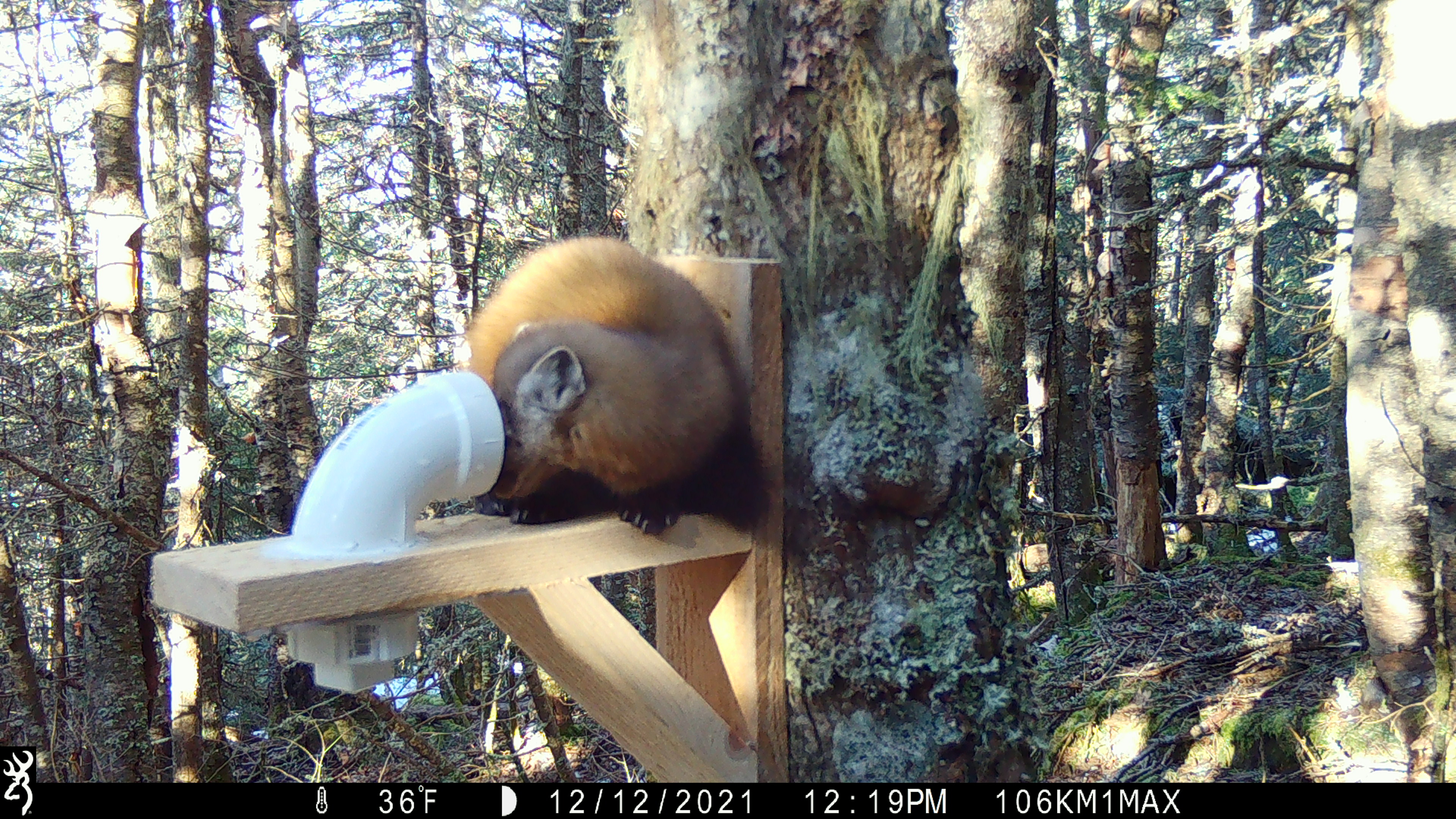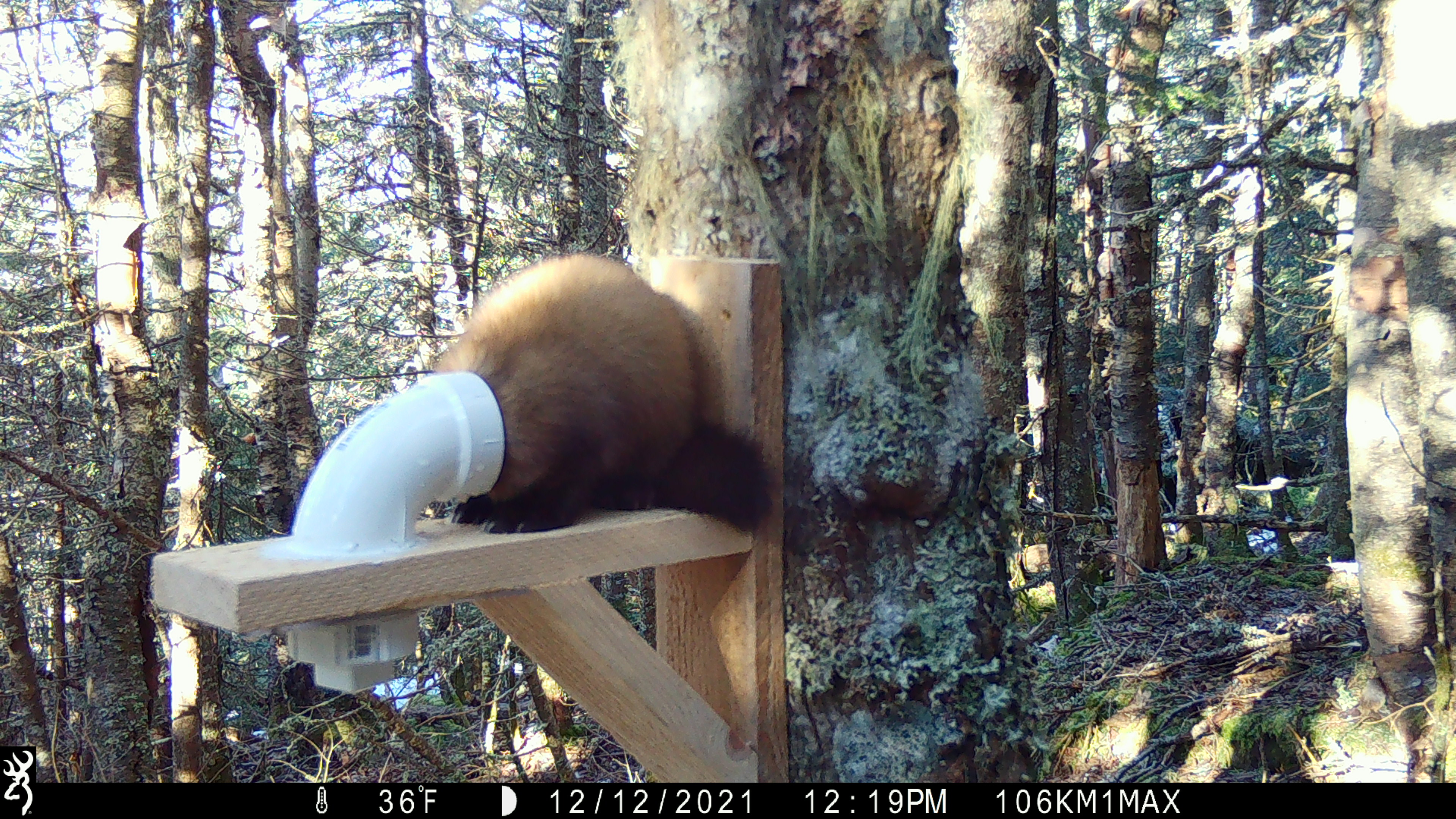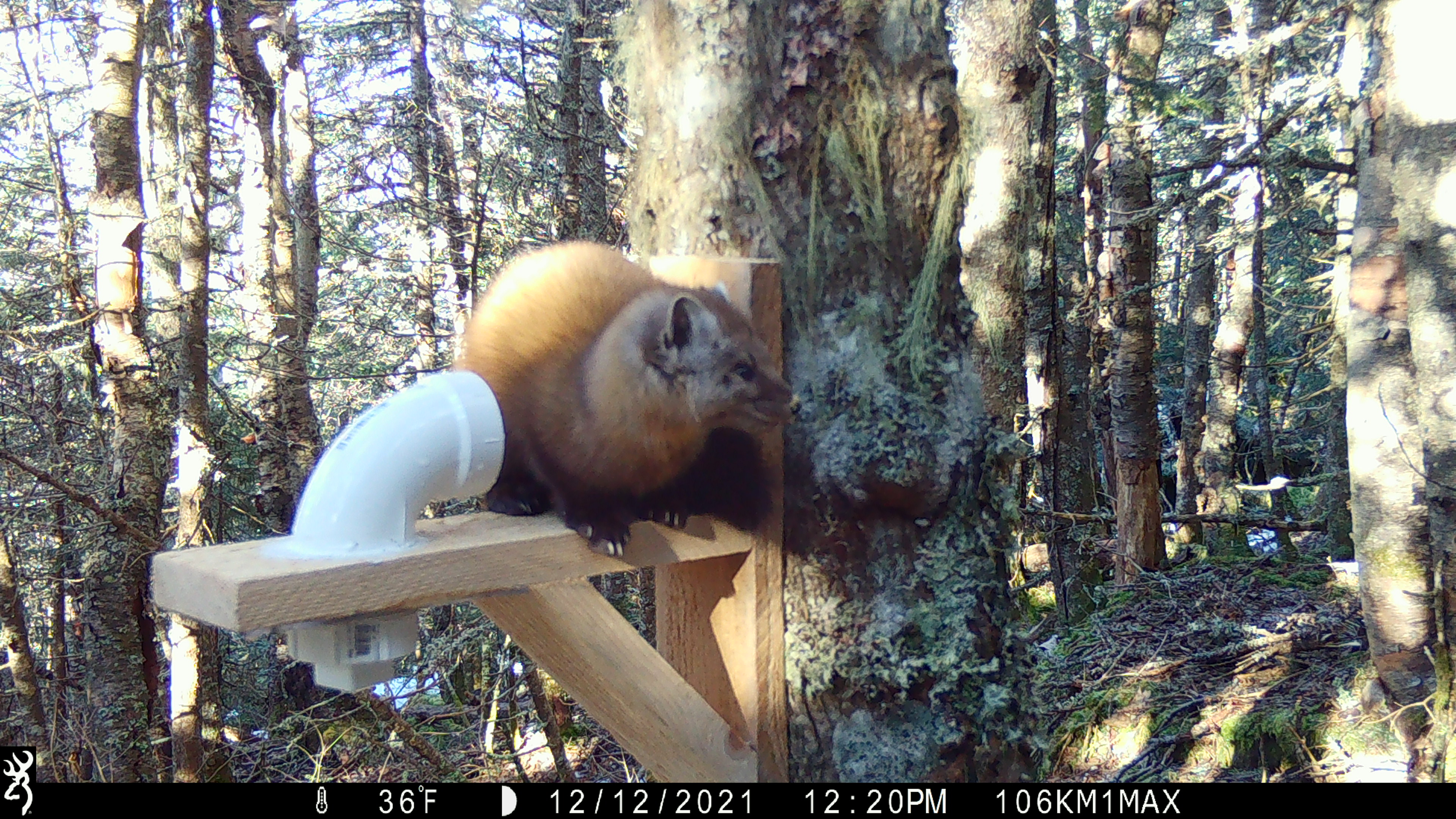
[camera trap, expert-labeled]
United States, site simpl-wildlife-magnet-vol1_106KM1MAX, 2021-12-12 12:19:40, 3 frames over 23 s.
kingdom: Animalia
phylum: Chordata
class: Mammalia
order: Carnivora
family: Mustelidae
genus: Martes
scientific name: Martes americana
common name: american marten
American marten (Martes americana).